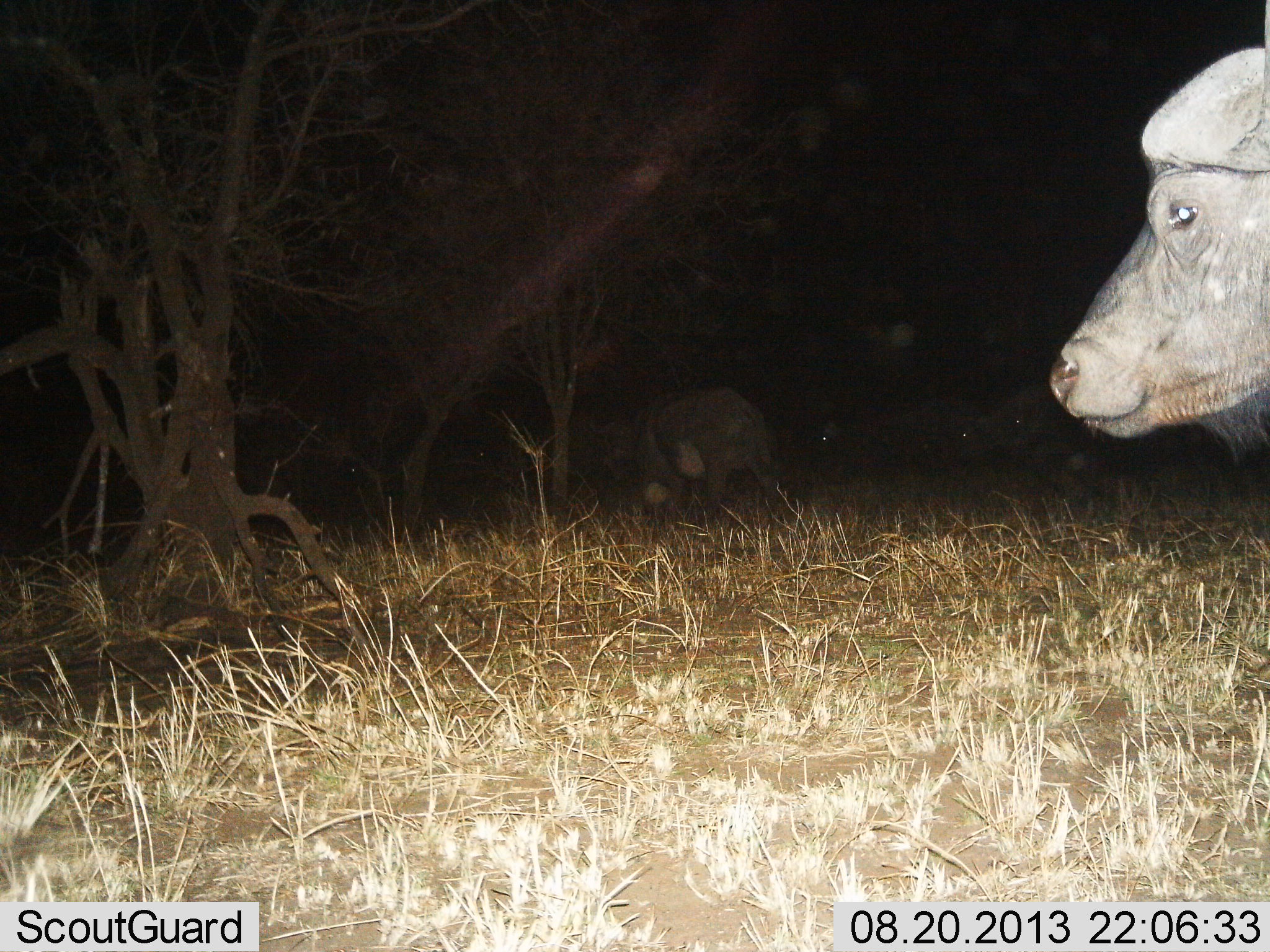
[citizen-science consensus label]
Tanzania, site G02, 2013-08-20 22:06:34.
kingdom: Animalia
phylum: Chordata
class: Mammalia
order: Artiodactyla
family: Bovidae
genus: Syncerus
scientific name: Syncerus caffer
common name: cape buffalo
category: buffalo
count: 2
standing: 88%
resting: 4%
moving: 27%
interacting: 4%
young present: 4%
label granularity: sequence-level